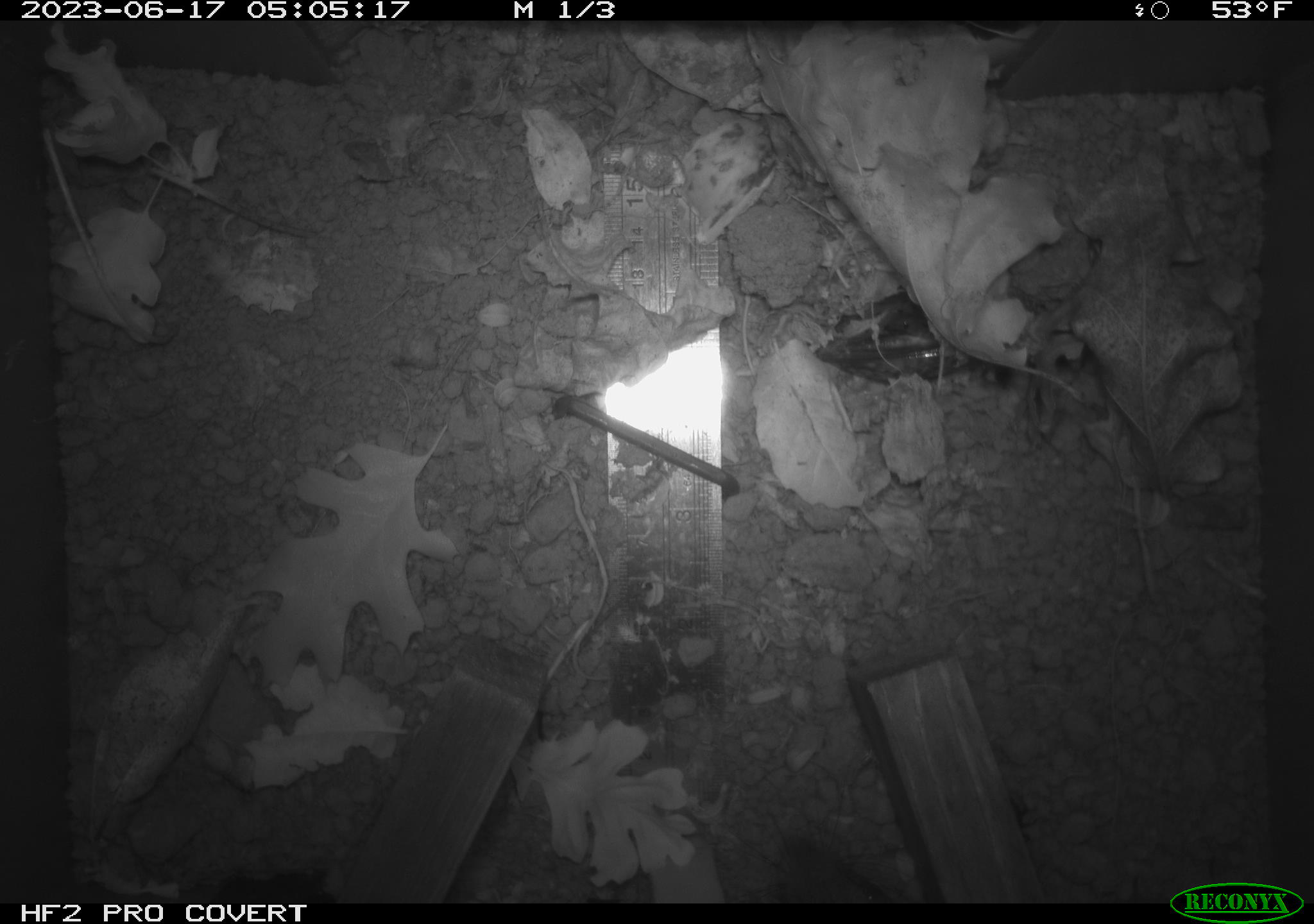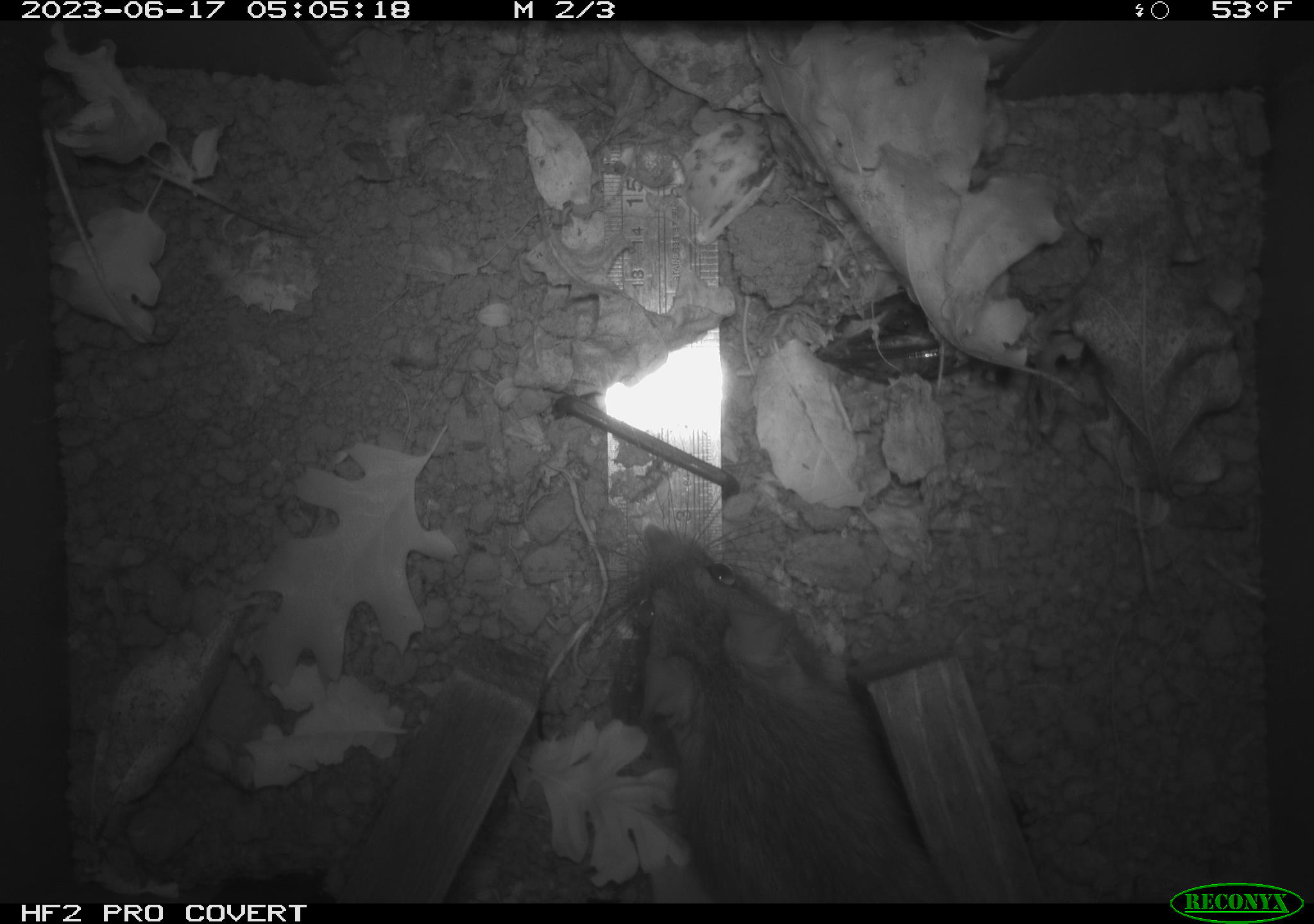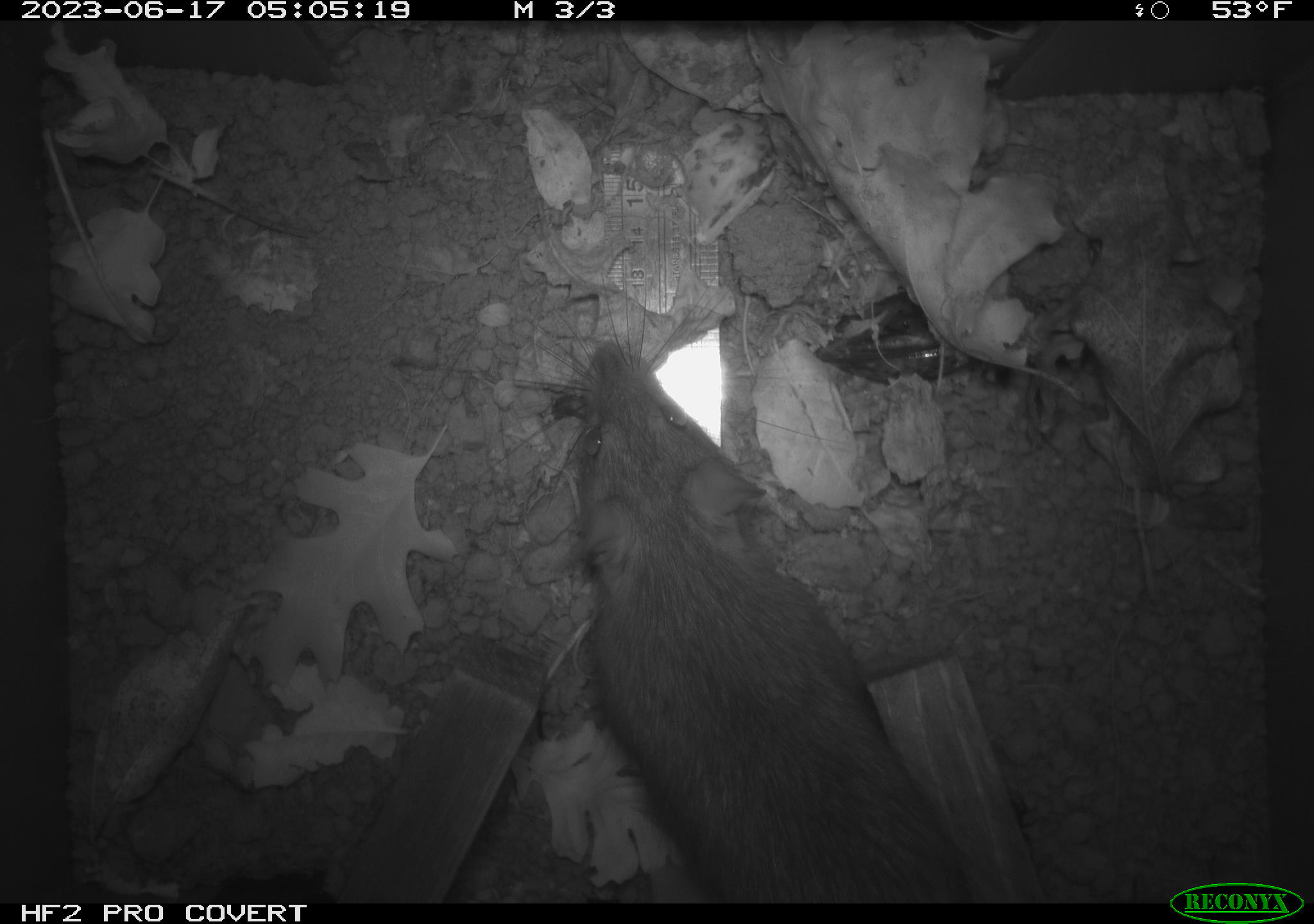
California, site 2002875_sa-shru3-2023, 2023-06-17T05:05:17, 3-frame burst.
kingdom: Animalia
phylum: Chordata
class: Mammalia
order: Rodentia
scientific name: Rodentia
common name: mouse species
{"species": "mouse species (Rodentia)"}